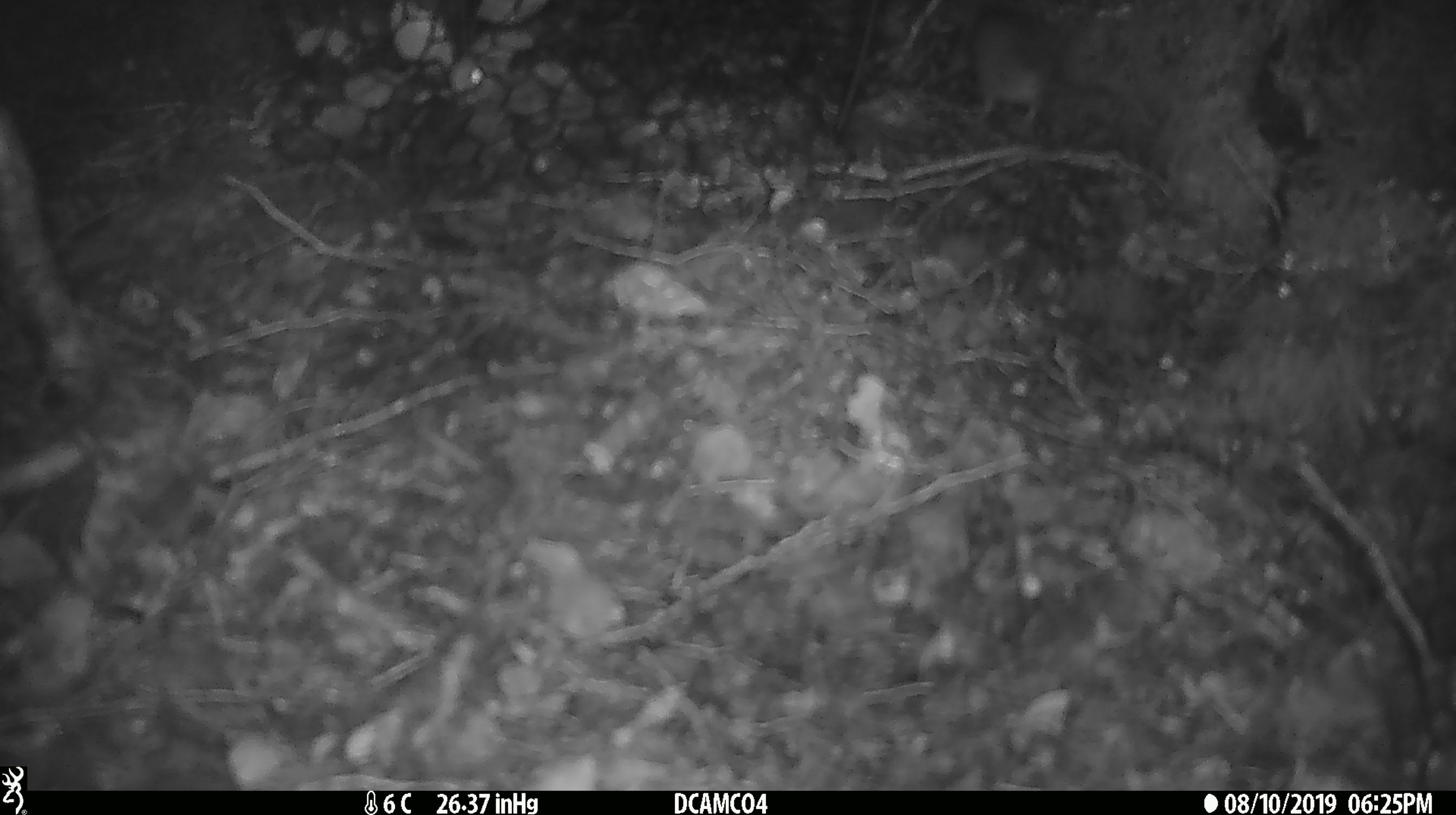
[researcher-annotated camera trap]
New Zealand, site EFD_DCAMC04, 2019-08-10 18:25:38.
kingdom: Animalia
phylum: Chordata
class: Mammalia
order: Rodentia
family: Muridae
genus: Mus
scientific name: Mus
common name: mouse